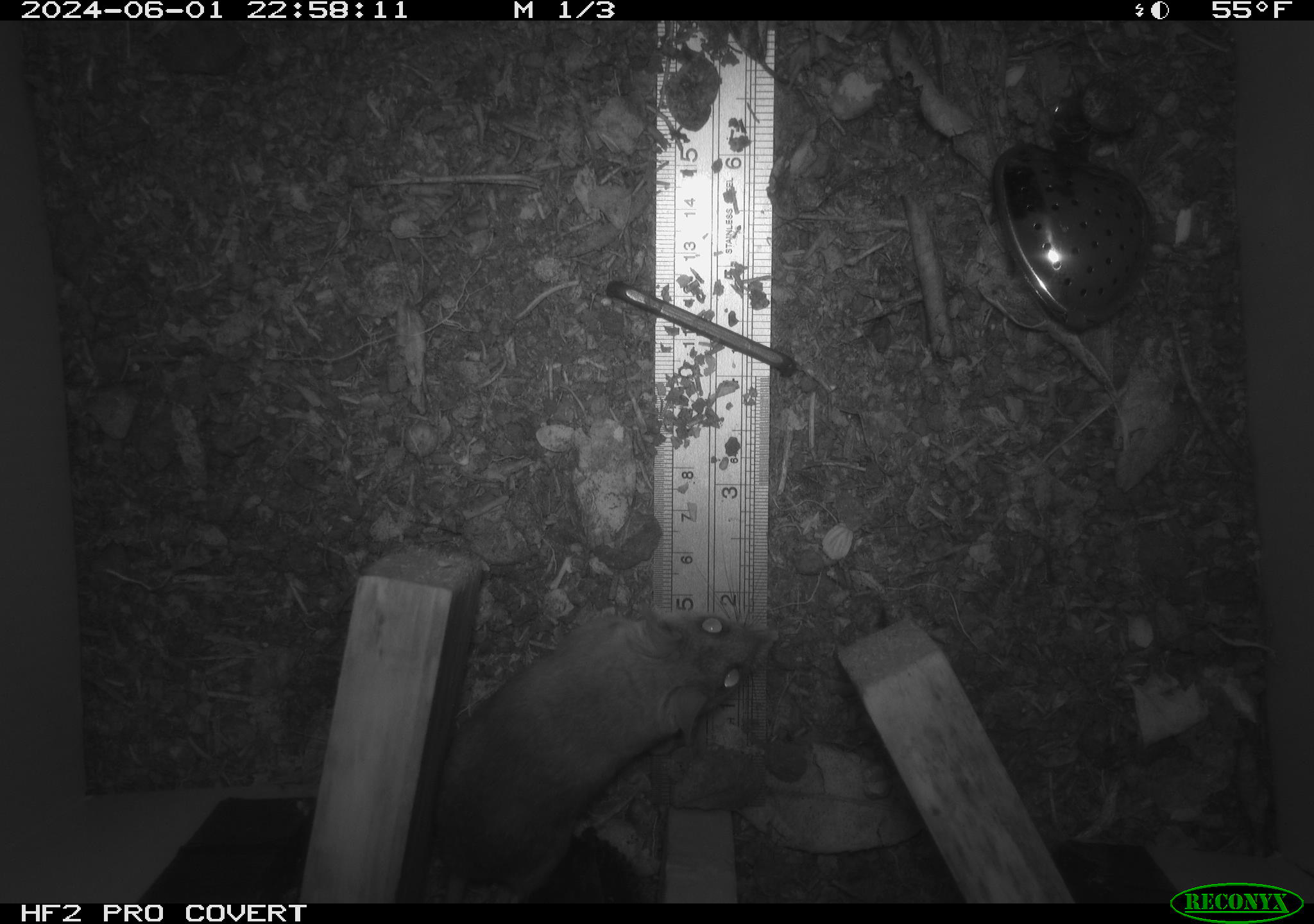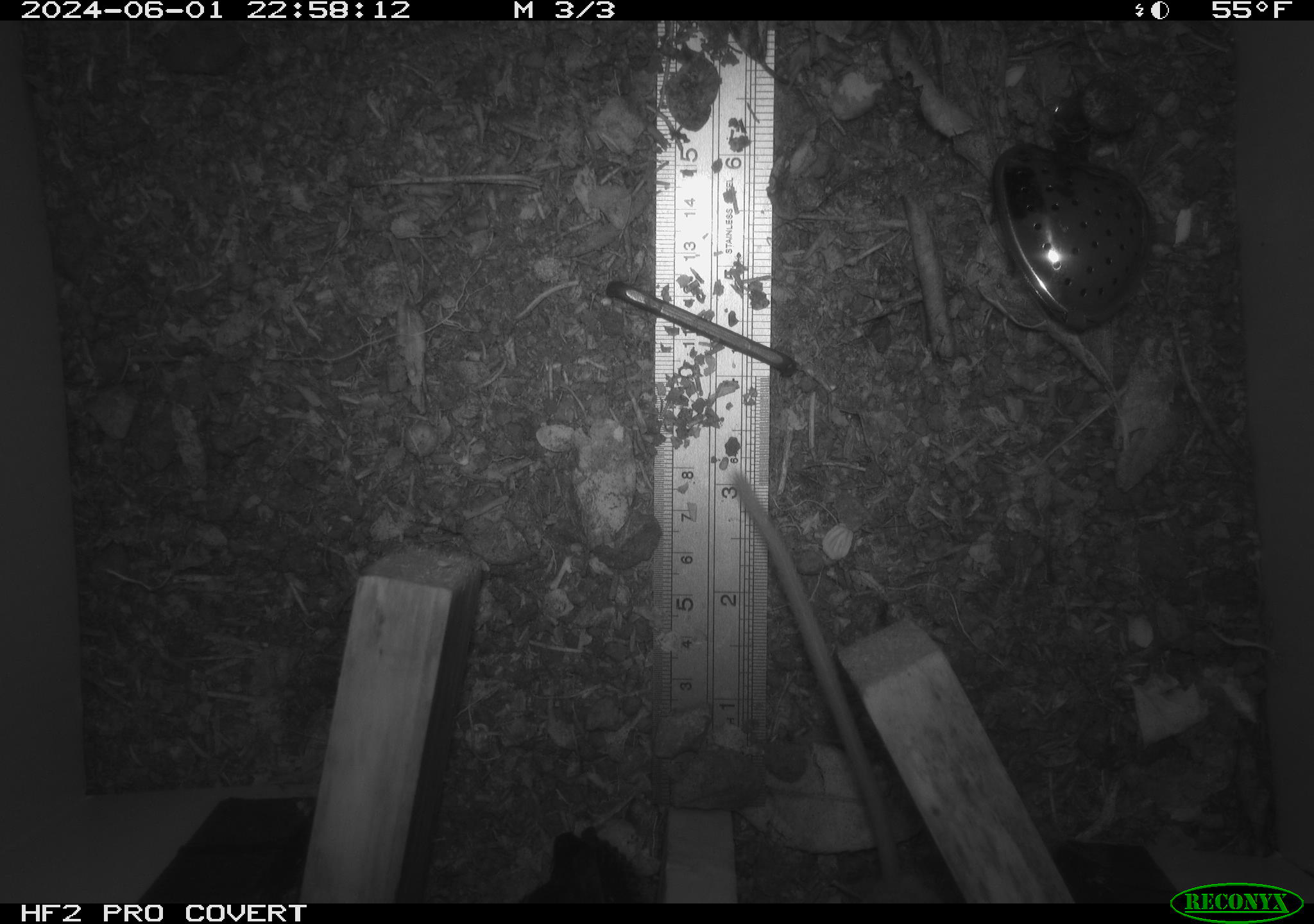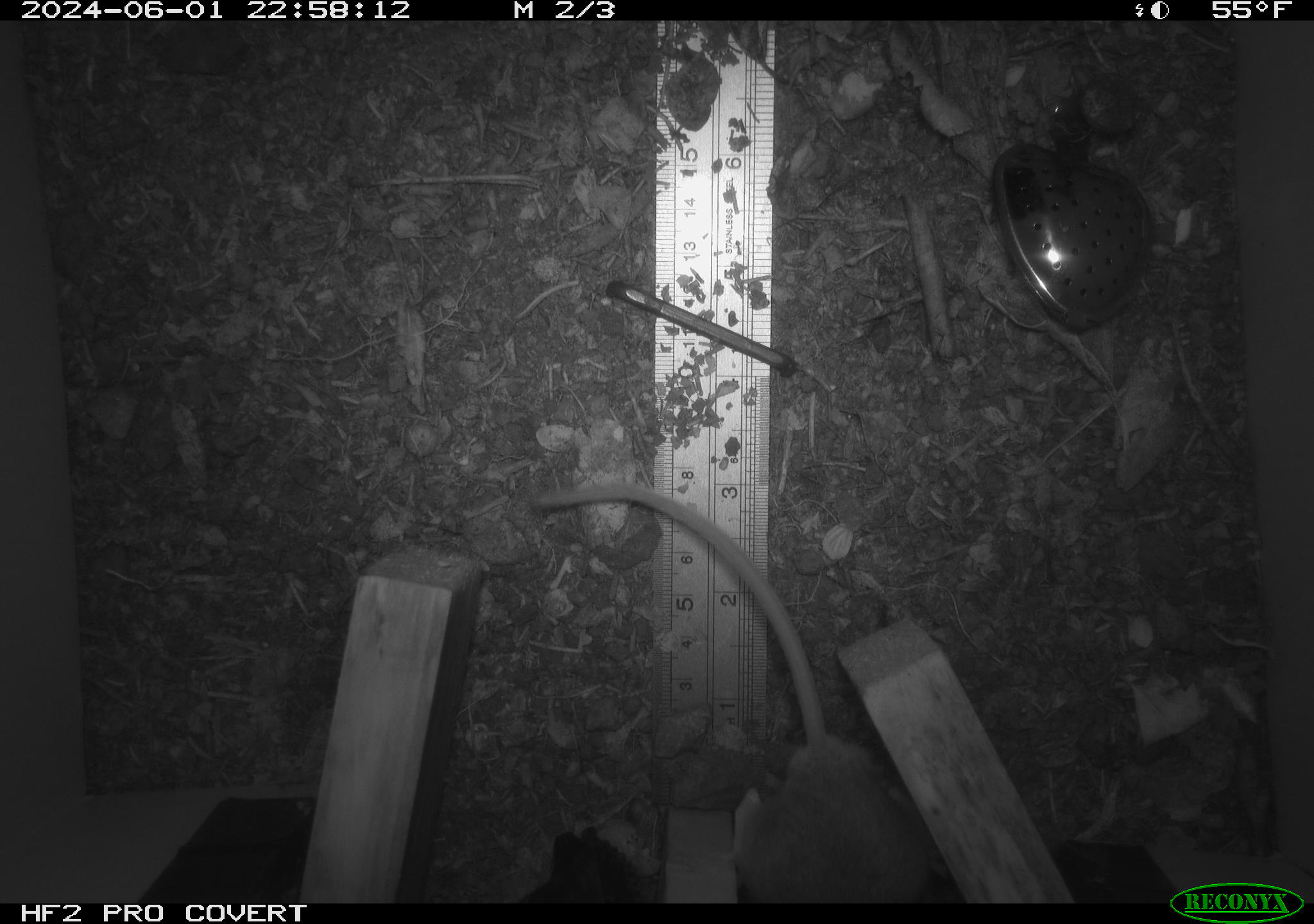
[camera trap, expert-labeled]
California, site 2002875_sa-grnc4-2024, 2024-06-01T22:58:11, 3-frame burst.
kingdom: Animalia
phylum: Chordata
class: Mammalia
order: Rodentia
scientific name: Rodentia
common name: rodent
Rodent (Rodentia).